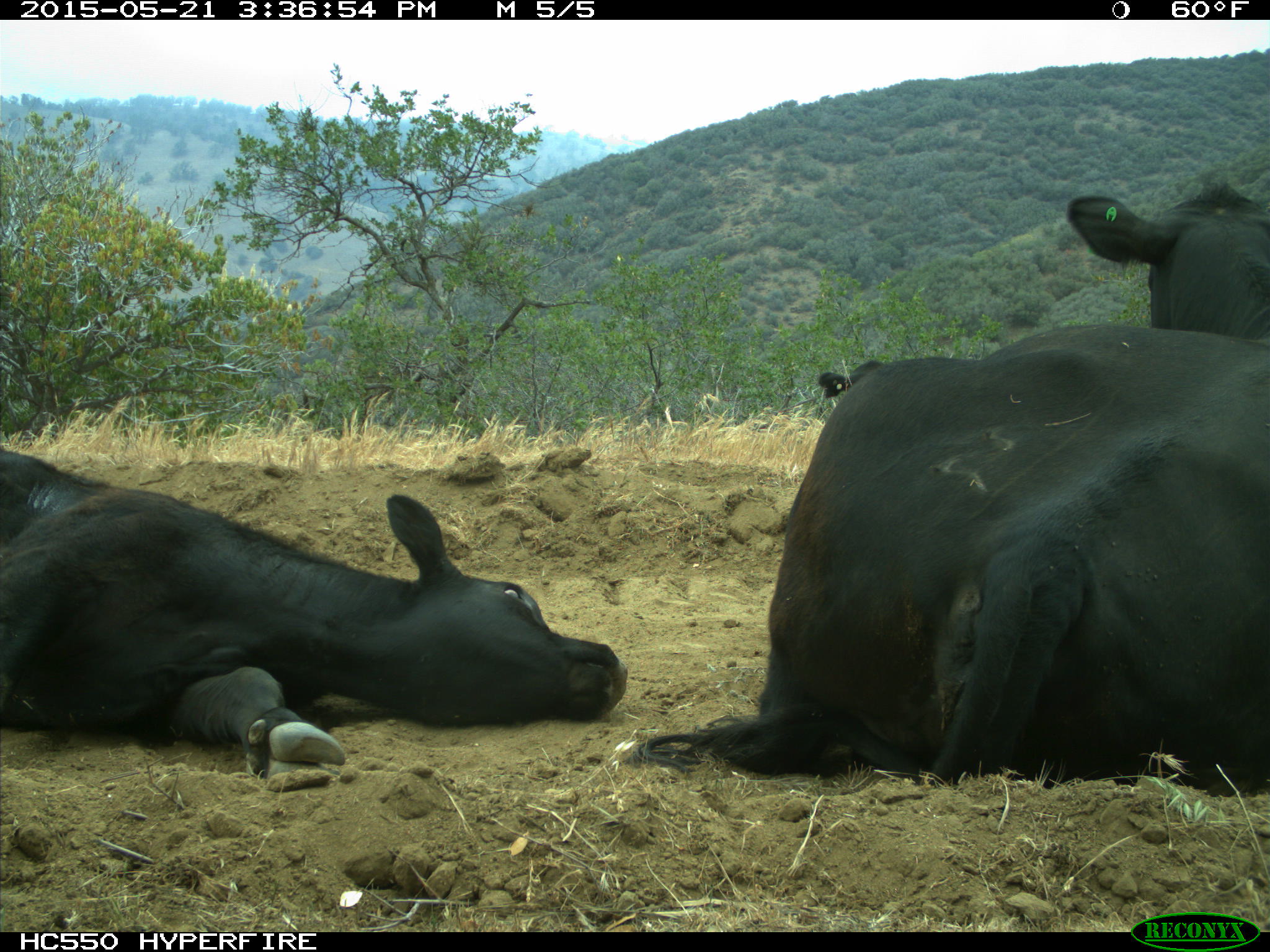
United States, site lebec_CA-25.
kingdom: Animalia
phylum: Chordata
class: Mammalia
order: Artiodactyla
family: Bovidae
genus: Bos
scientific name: Bos taurus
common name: domestic cow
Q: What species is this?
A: Bos taurus (domestic cow).